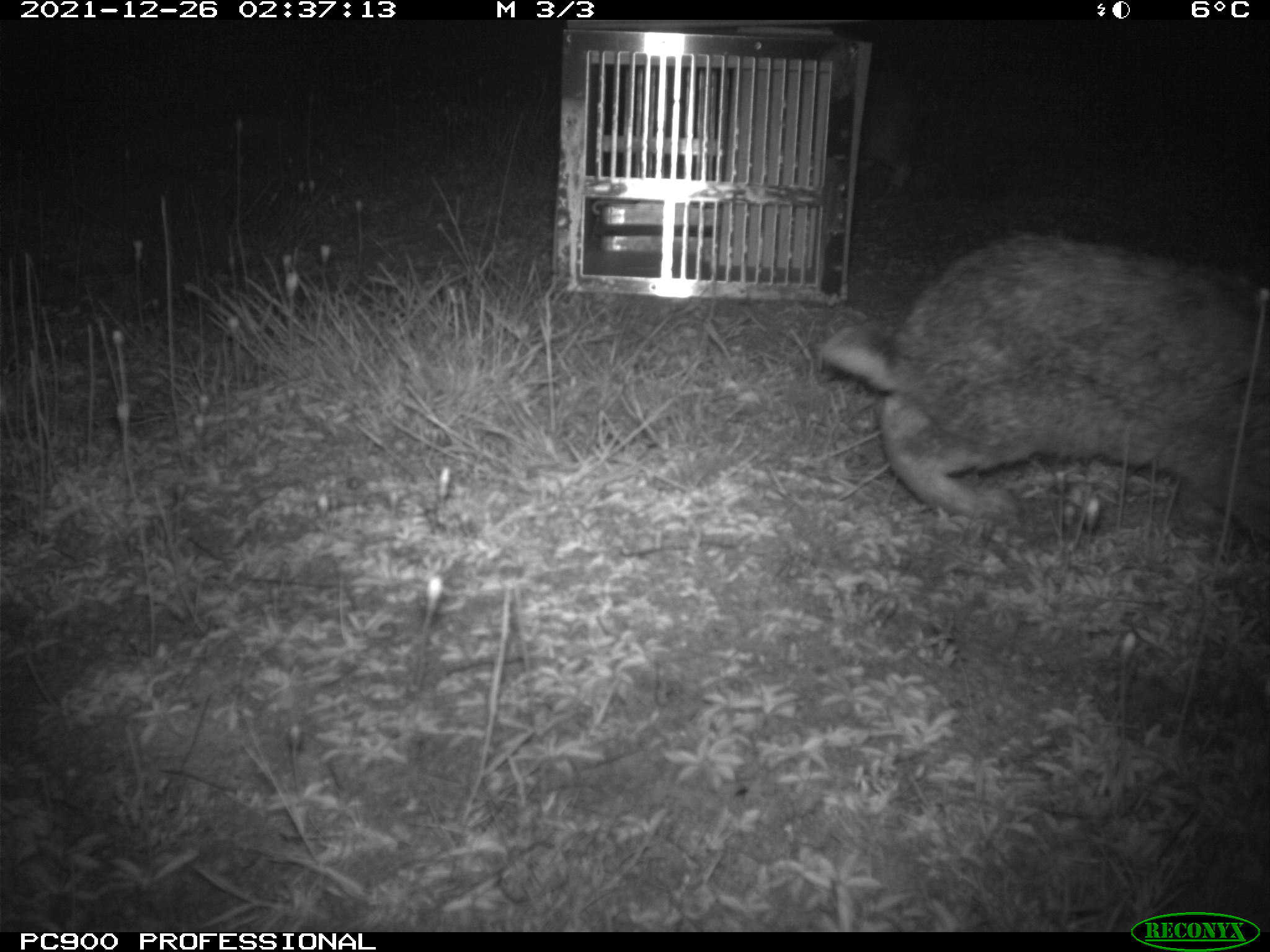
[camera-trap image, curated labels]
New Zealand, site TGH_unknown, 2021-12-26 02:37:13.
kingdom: Animalia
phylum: Chordata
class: Mammalia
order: Lagomorpha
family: Leporidae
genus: Oryctolagus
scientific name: Oryctolagus cuniculus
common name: european rabbit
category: rabbit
Rabbit (european rabbit) (Oryctolagus cuniculus).